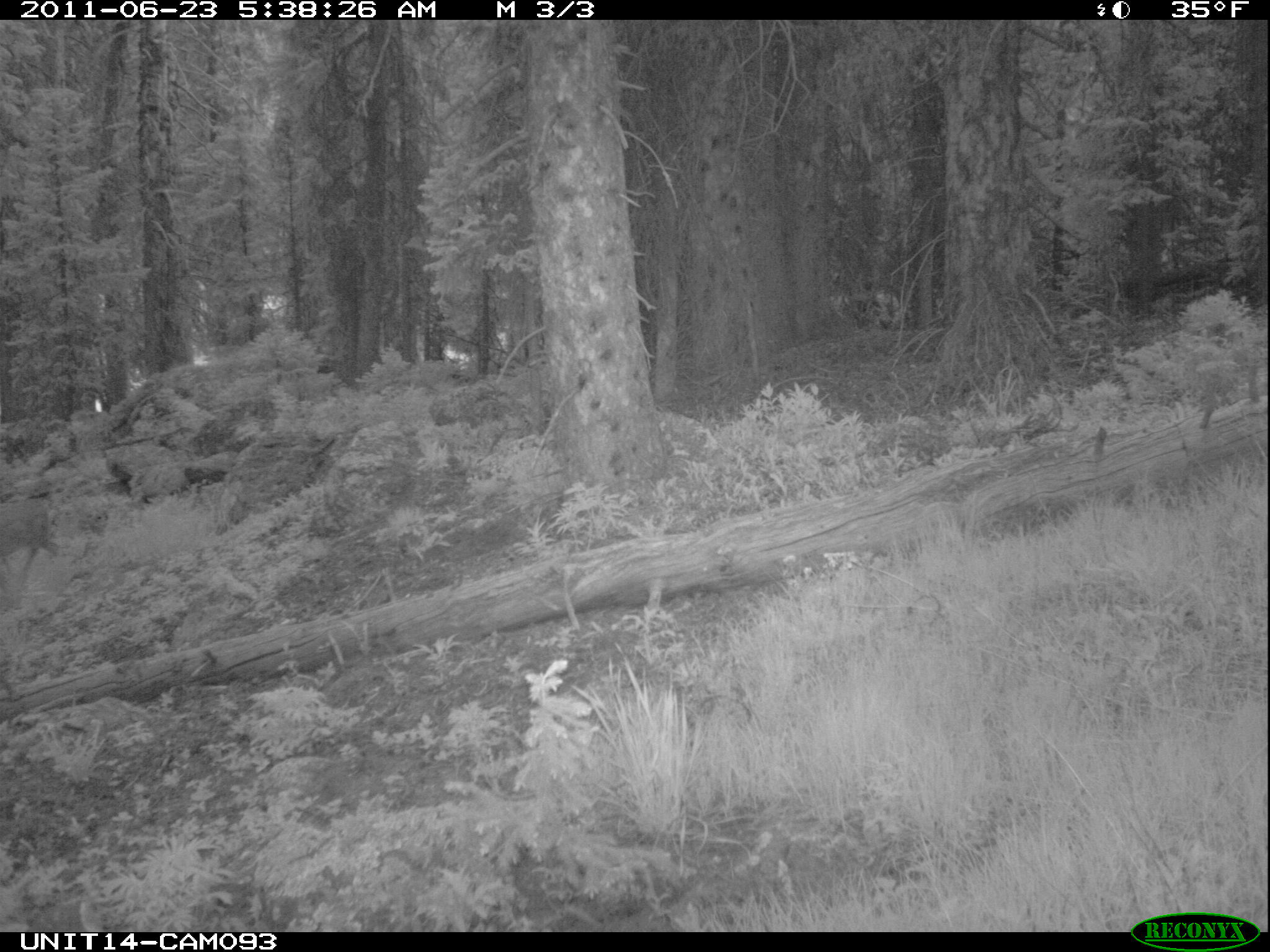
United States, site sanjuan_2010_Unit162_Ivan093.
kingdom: Animalia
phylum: Chordata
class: Mammalia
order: Artiodactyla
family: Cervidae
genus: Odocoileus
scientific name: Odocoileus hemionus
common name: mule deer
Odocoileus hemionus (mule deer).